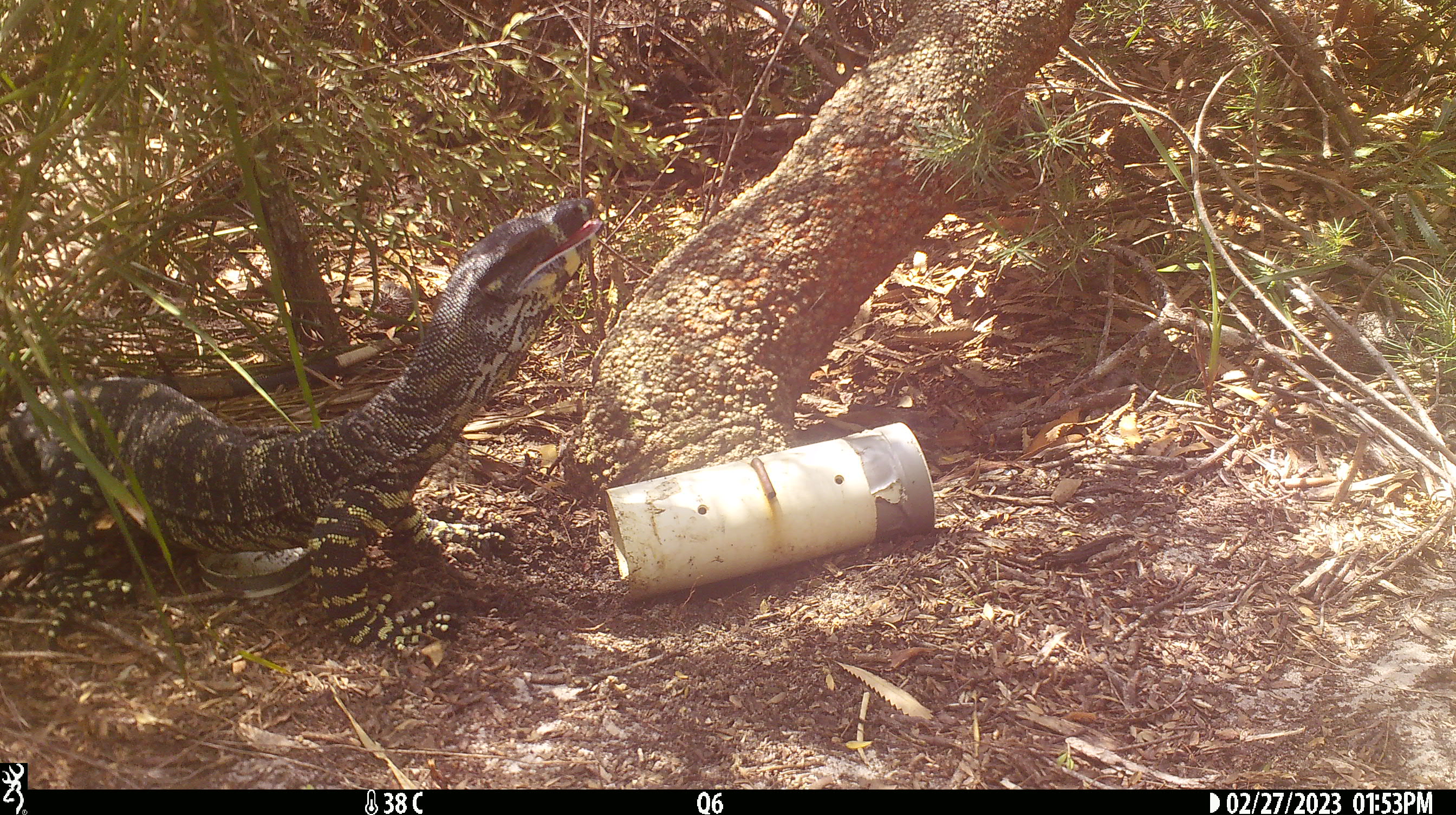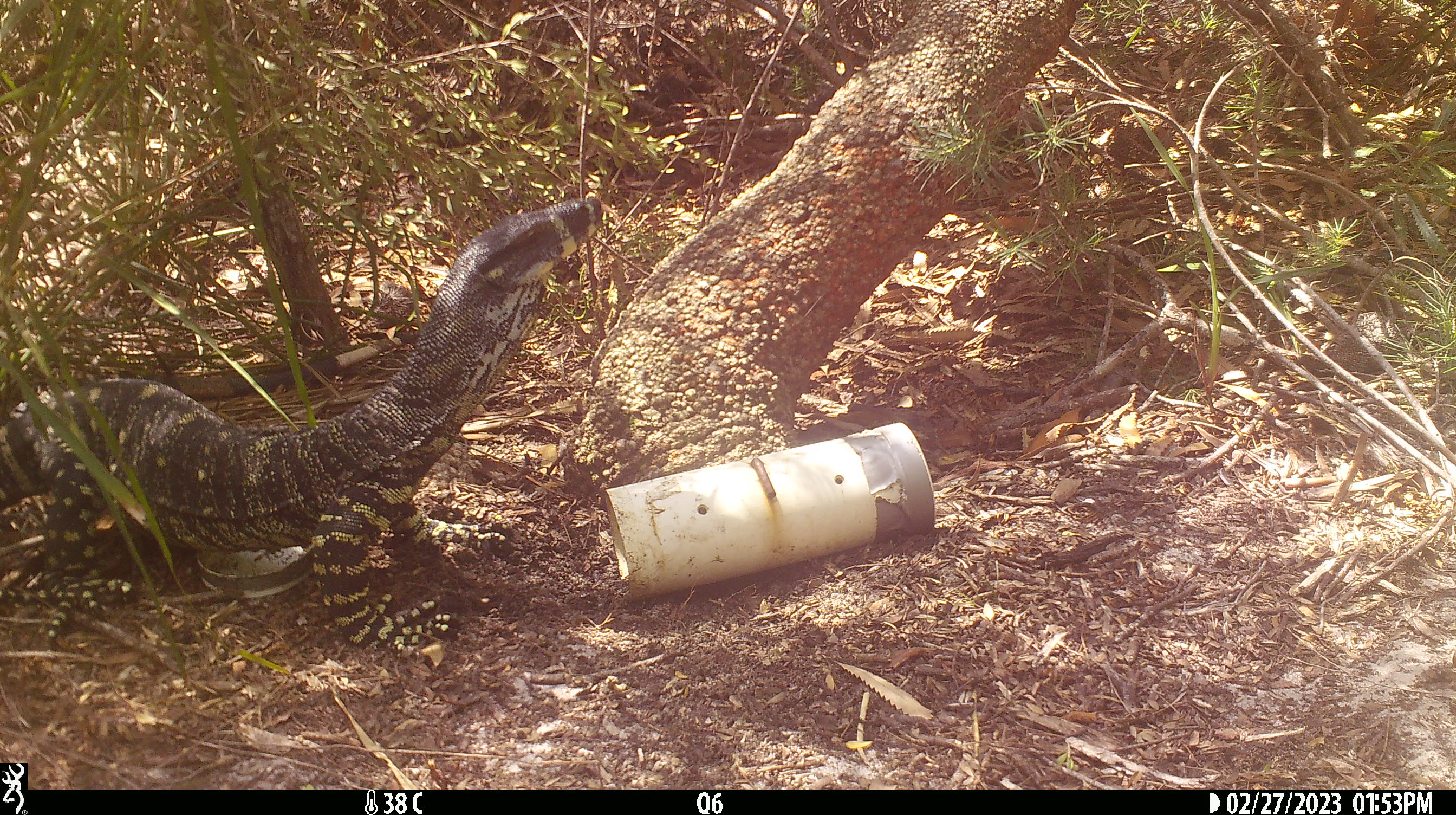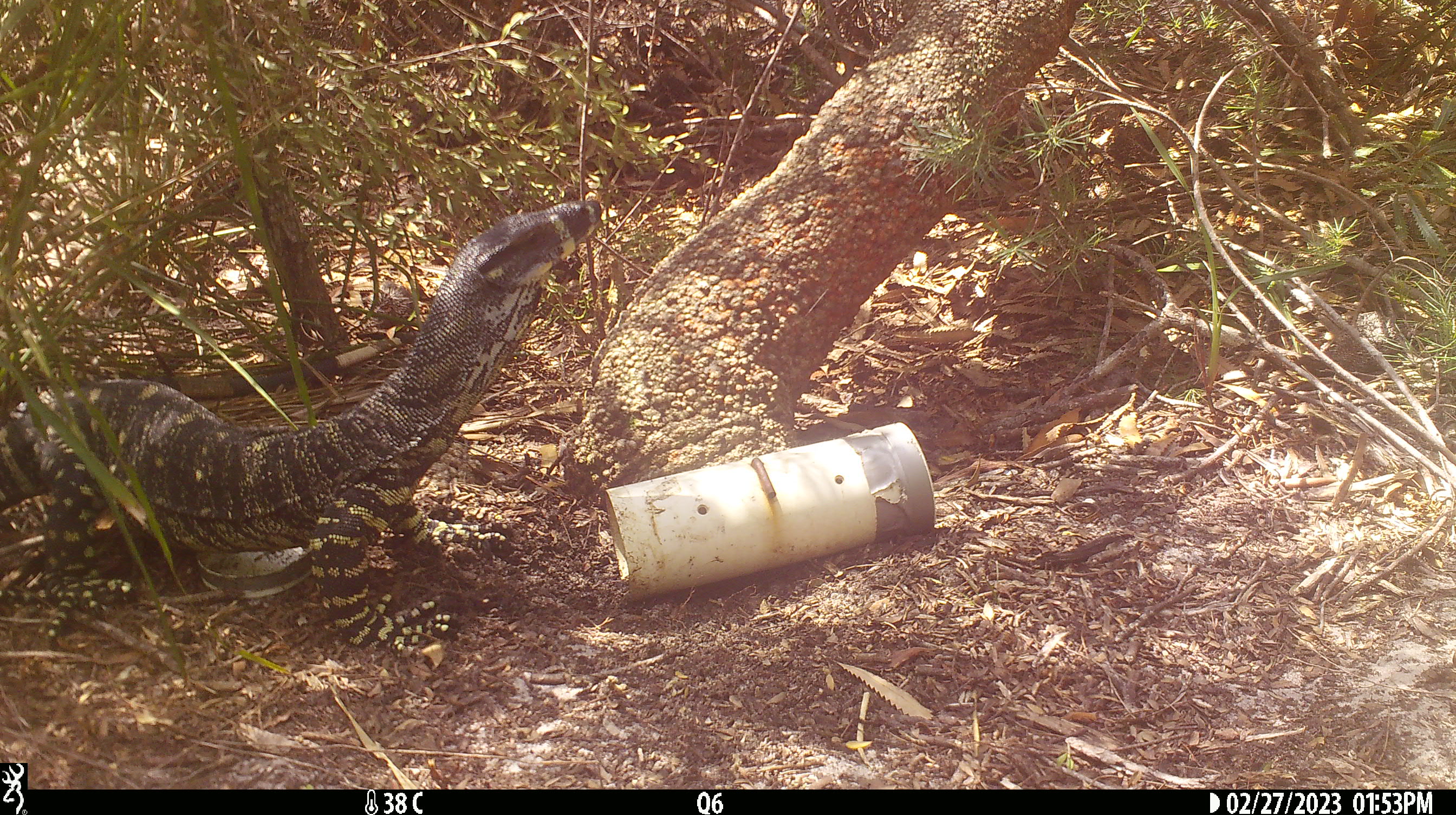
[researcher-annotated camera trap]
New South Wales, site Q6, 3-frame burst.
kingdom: Animalia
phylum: Chordata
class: Reptilia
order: Squamata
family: Varanidae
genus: Varanus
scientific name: Varanus varius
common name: lace monitor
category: goanna